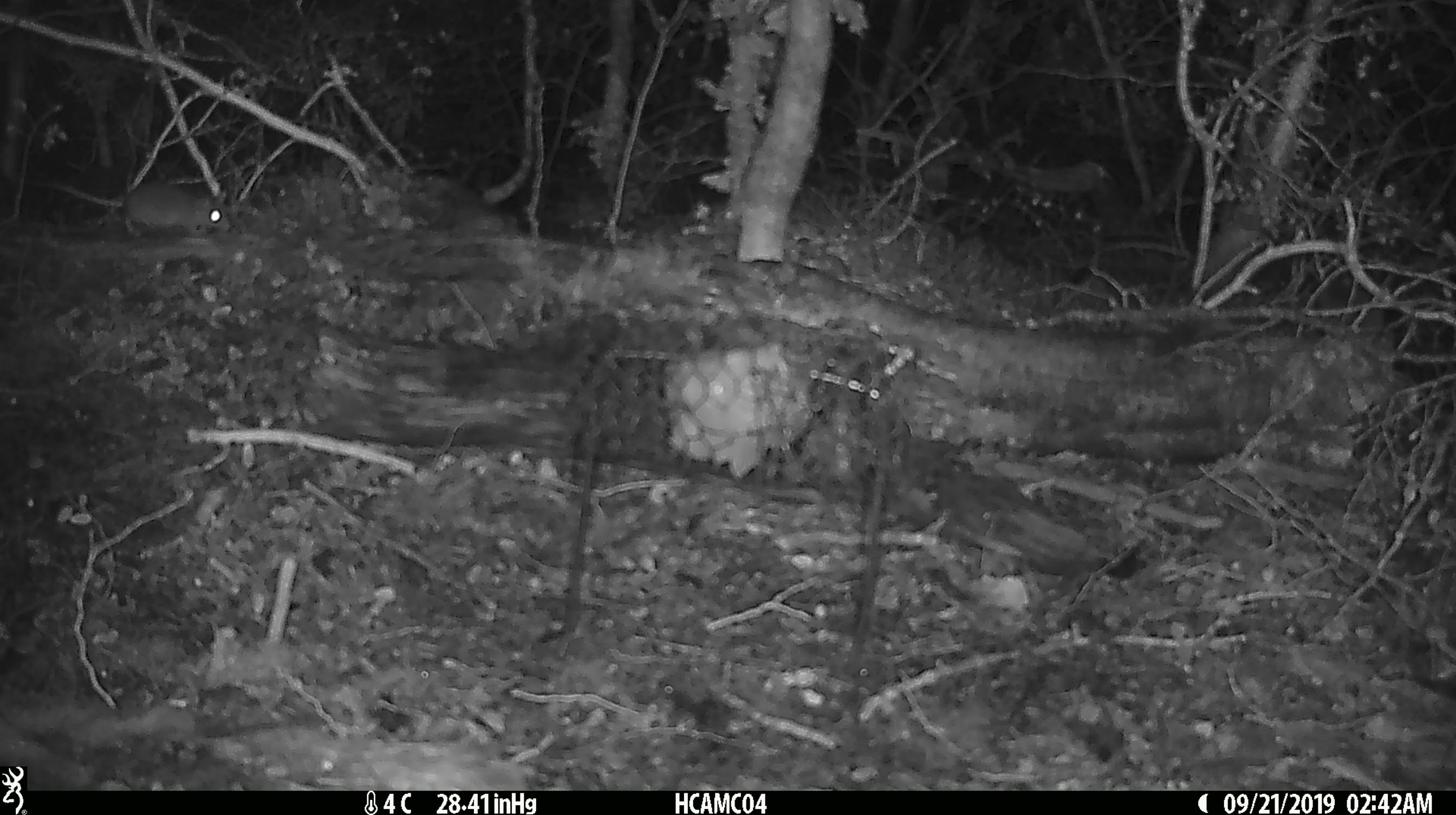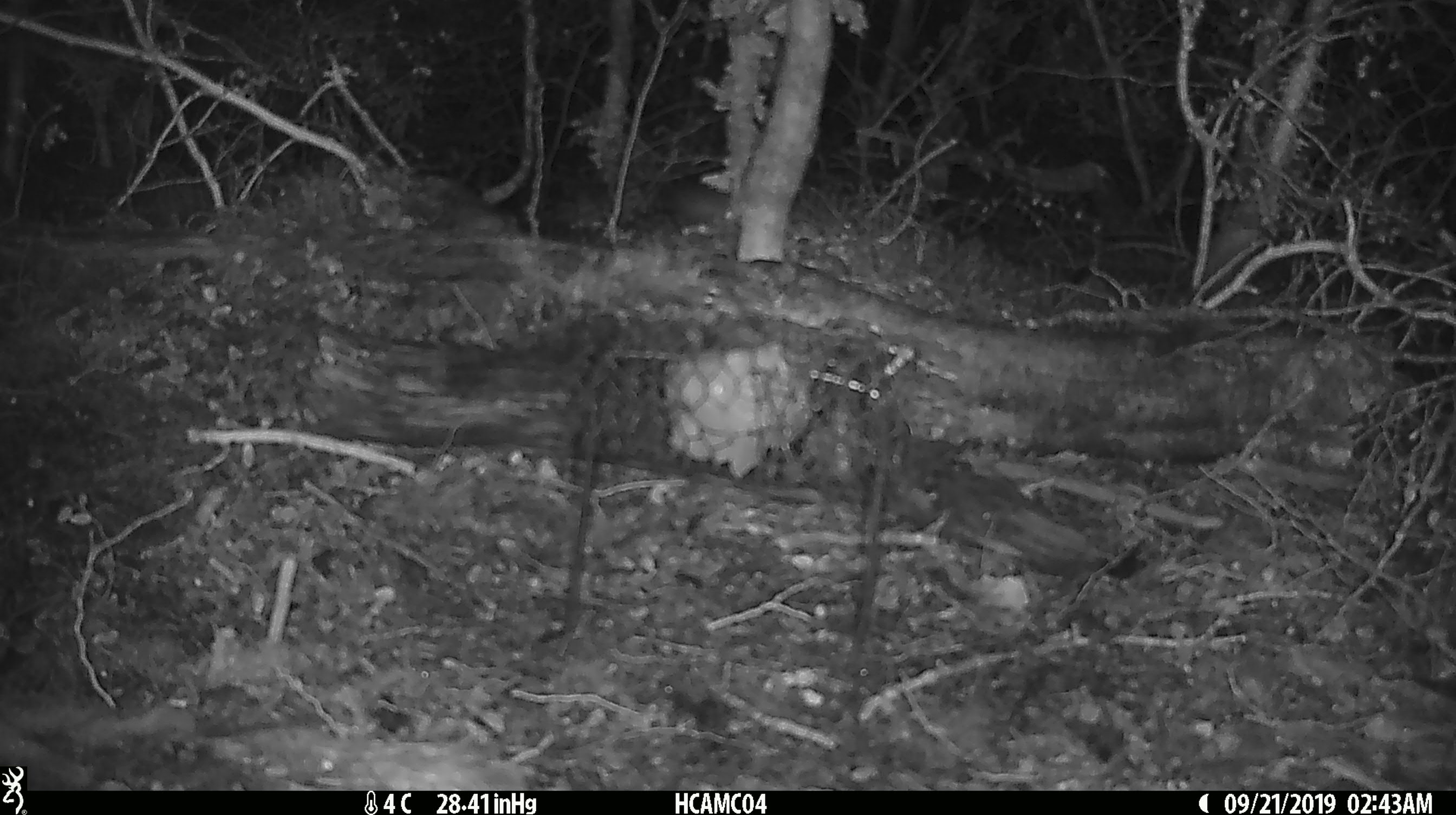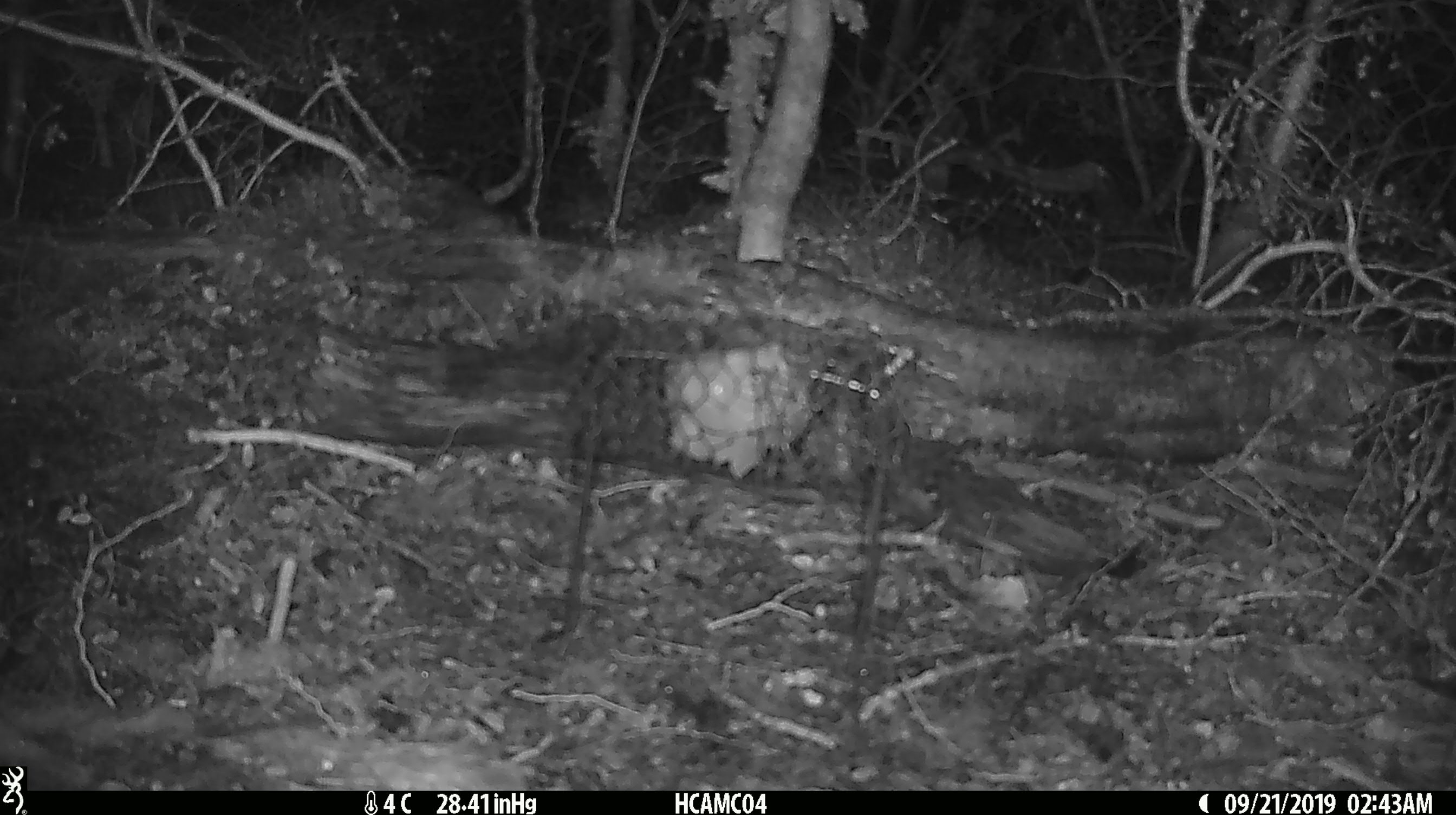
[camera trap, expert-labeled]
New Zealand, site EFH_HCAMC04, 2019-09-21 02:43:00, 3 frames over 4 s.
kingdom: Animalia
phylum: Chordata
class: Mammalia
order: Rodentia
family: Muridae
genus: Mus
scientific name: Mus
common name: mouse